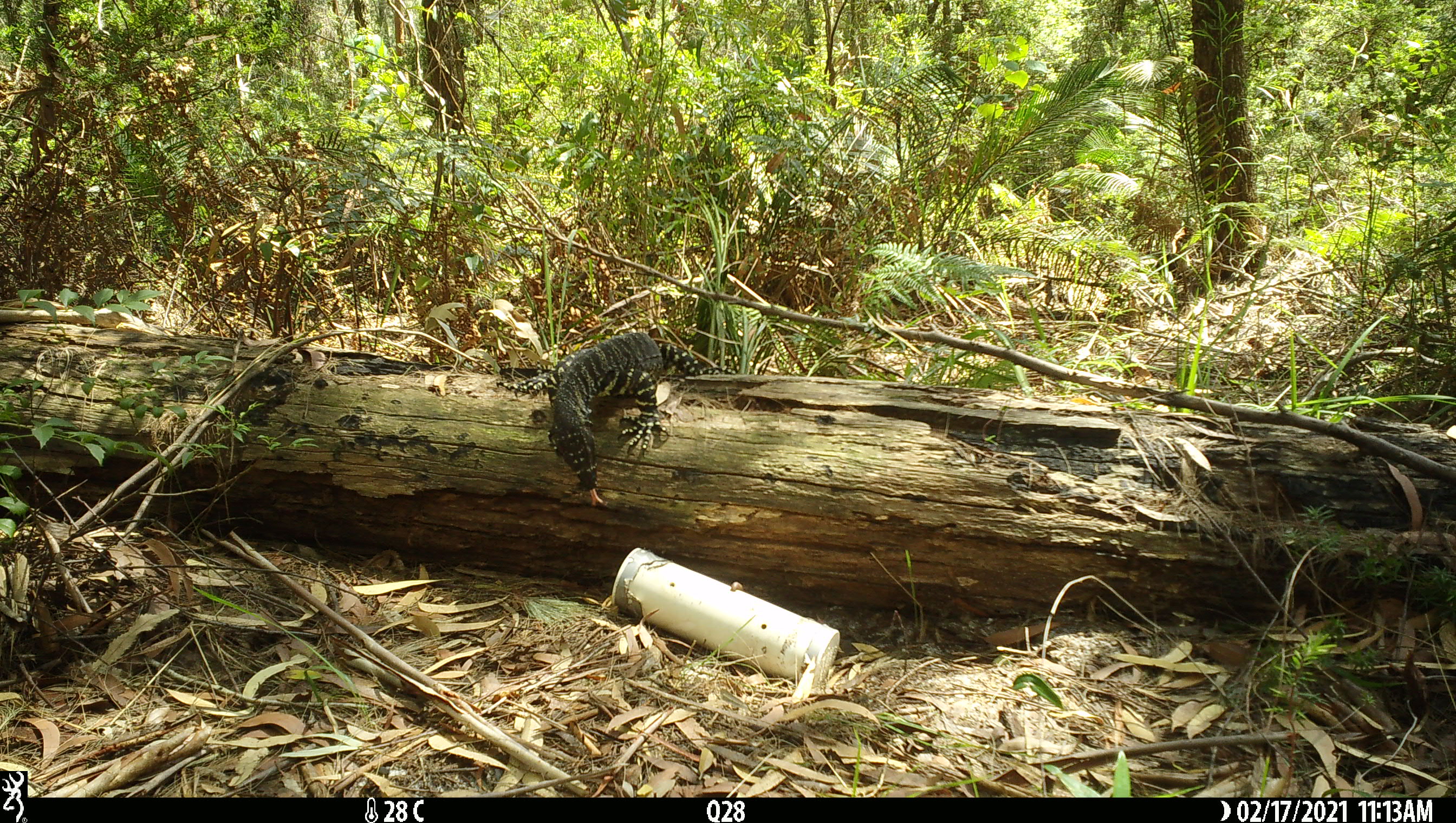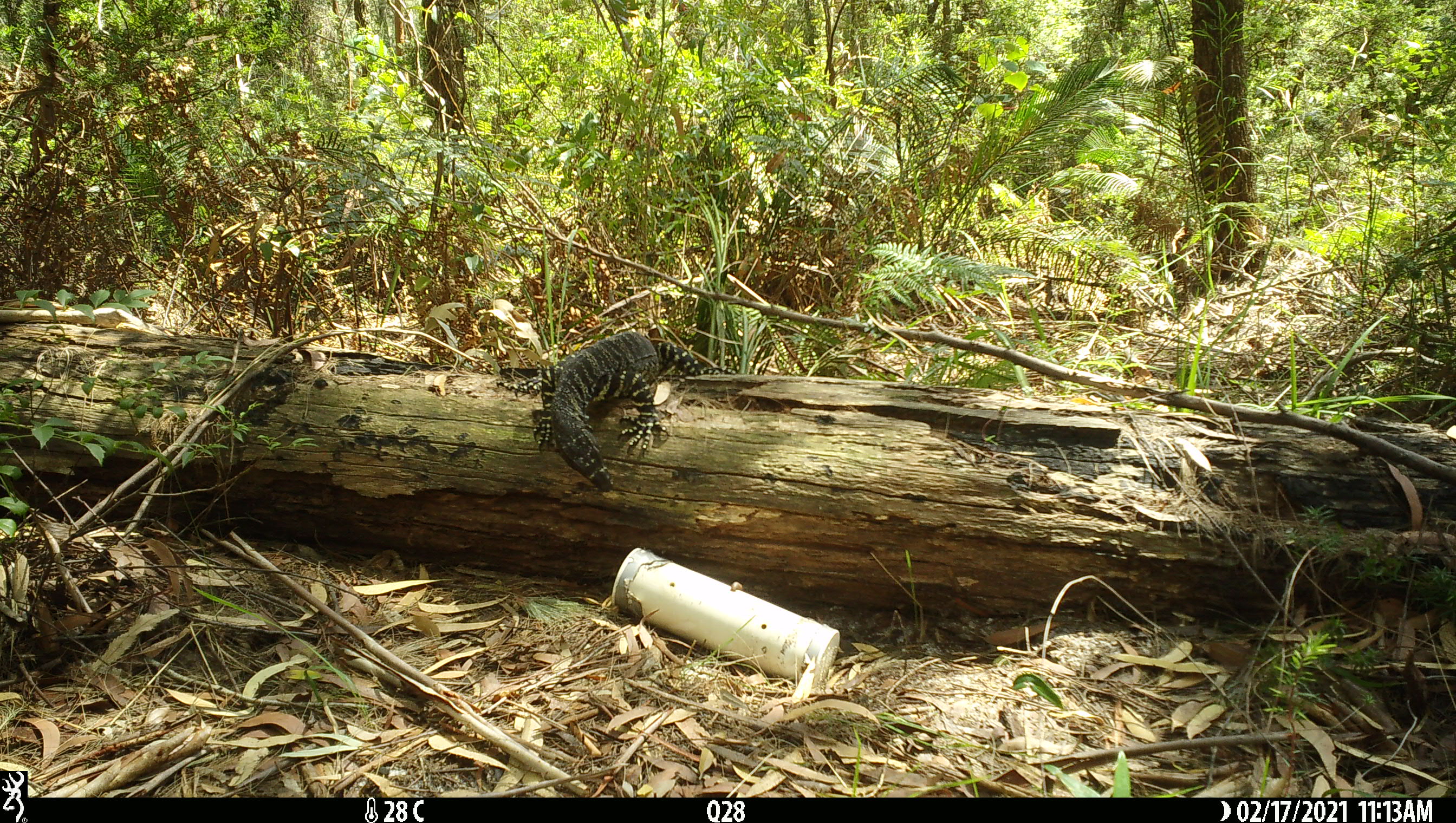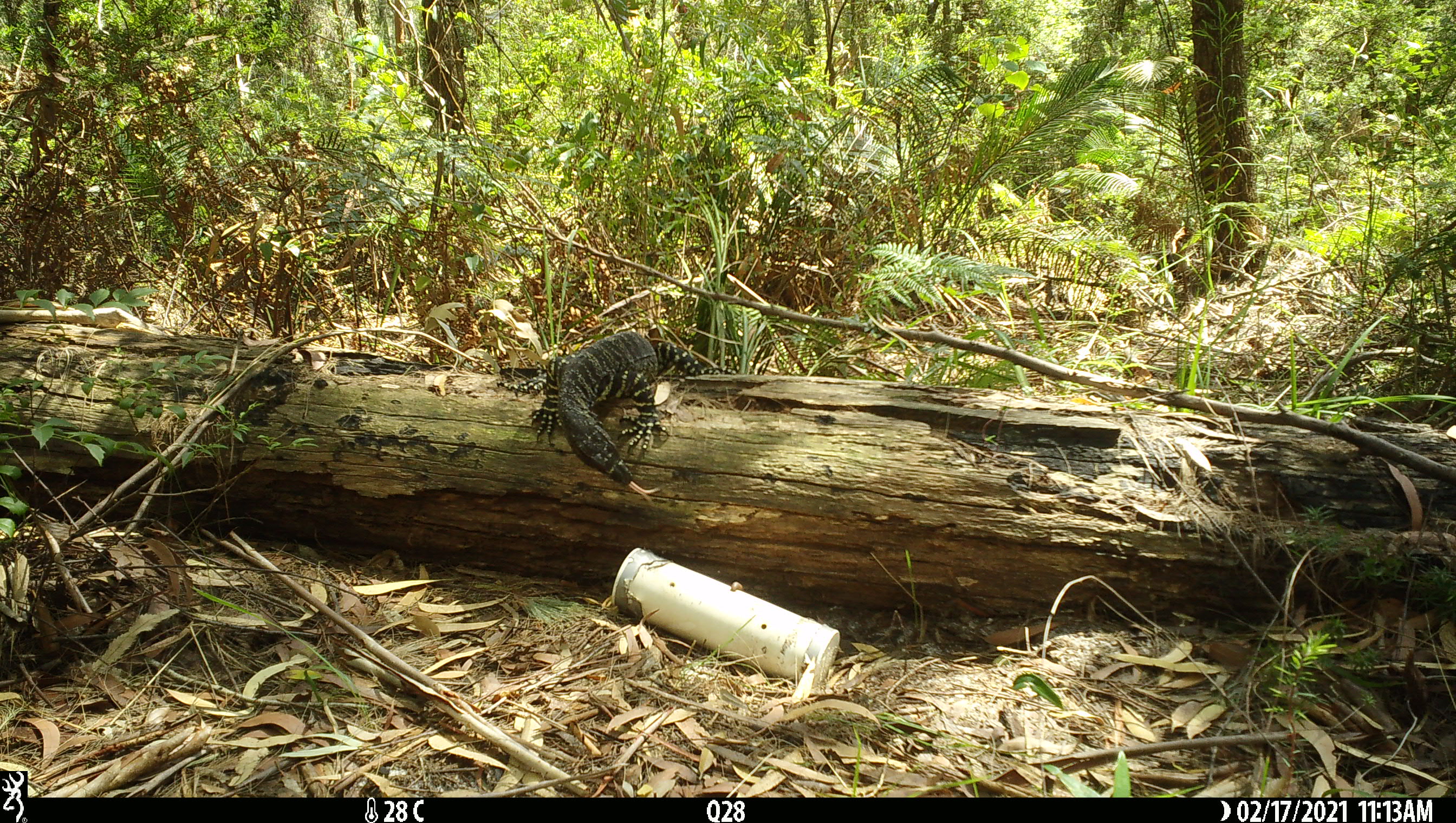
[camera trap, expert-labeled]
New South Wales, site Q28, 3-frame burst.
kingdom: Animalia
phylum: Chordata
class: Reptilia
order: Squamata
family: Varanidae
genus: Varanus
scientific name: Varanus varius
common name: lace monitor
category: goanna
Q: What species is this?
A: Goanna (lace monitor) (Varanus varius).